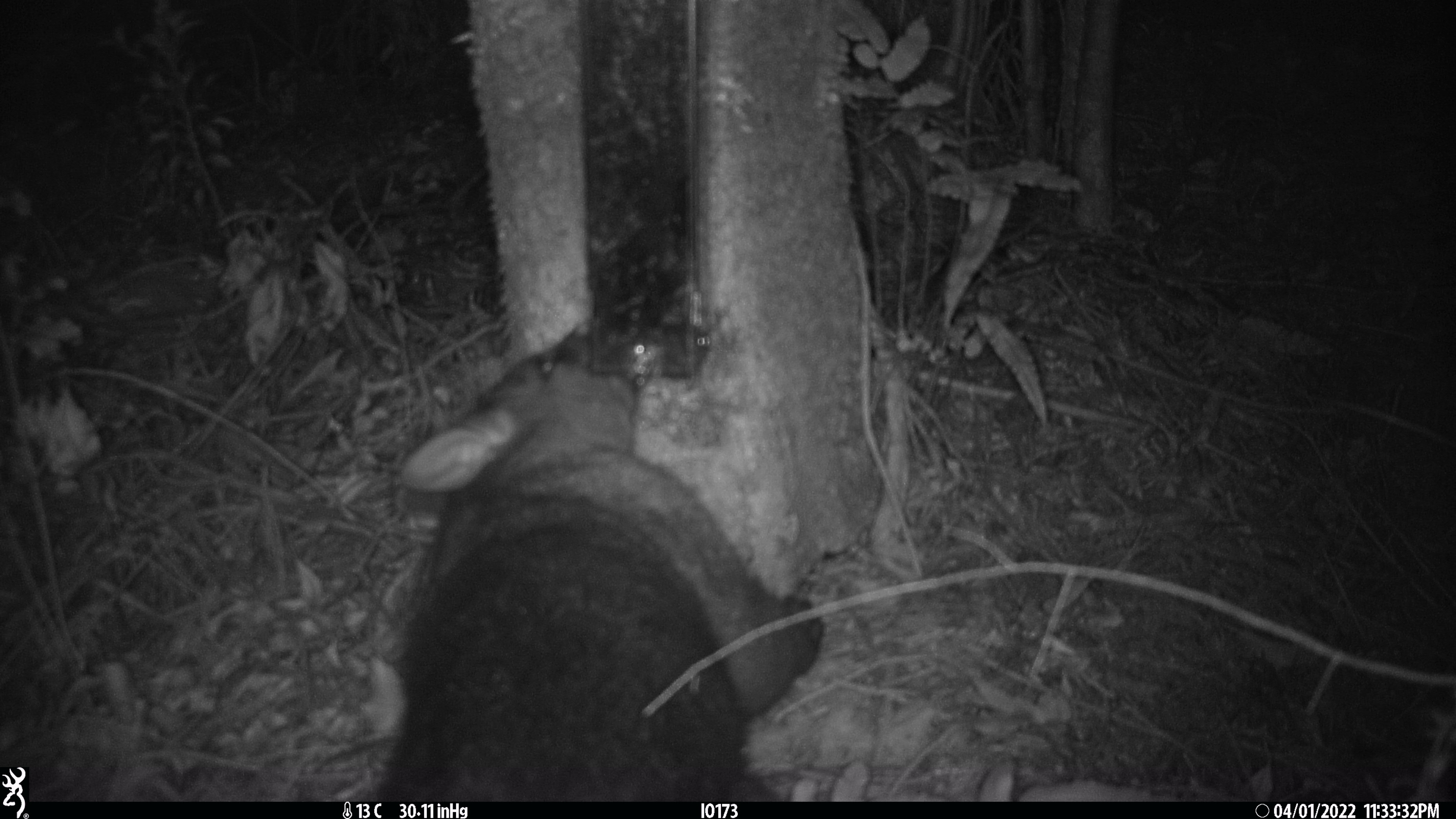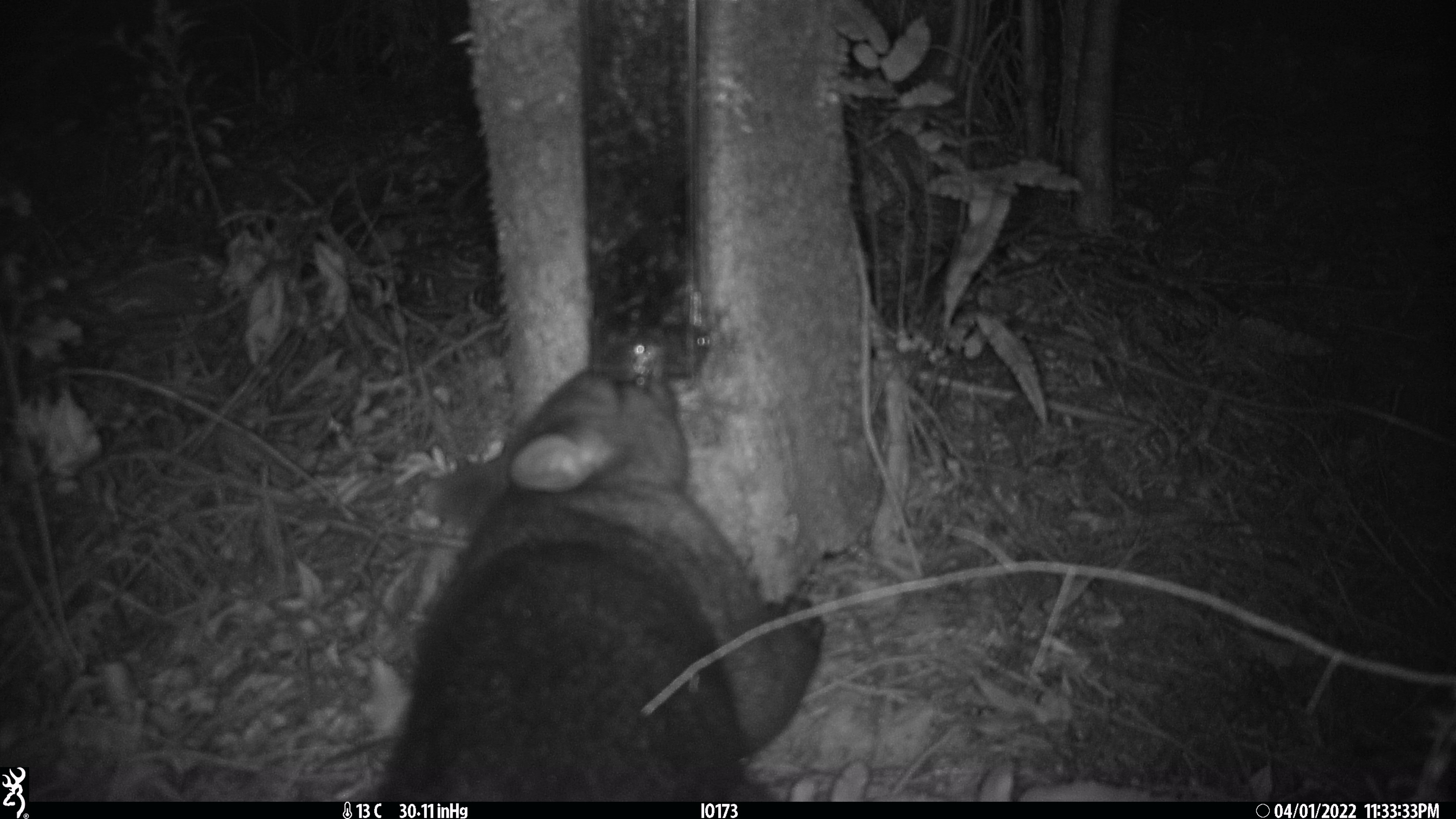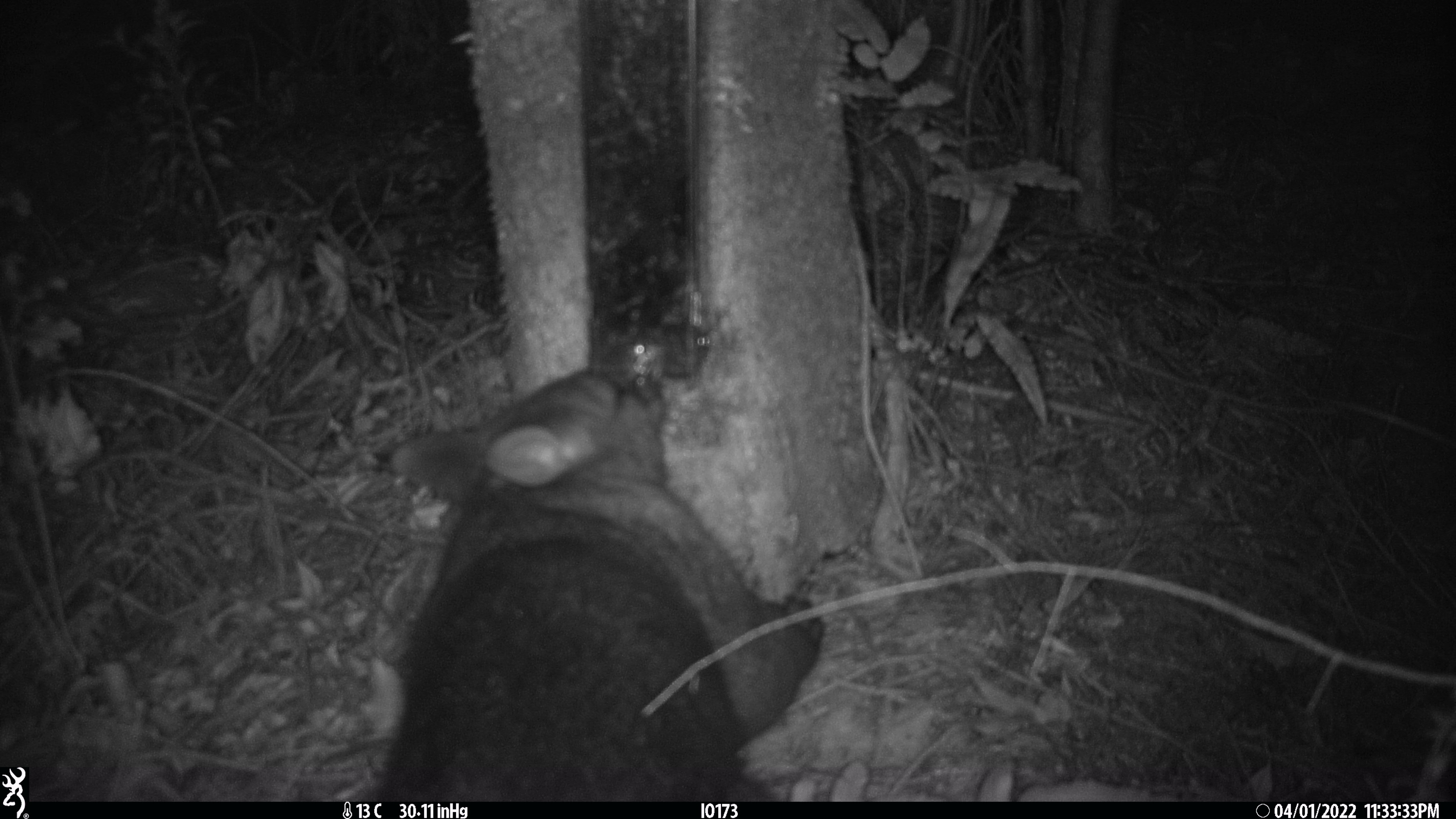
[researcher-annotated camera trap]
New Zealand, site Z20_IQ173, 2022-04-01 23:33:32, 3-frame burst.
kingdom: Animalia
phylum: Chordata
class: Mammalia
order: Diprotodontia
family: Phalangeridae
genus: Trichosurus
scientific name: Trichosurus vulpecula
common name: common brushtail possum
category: possum